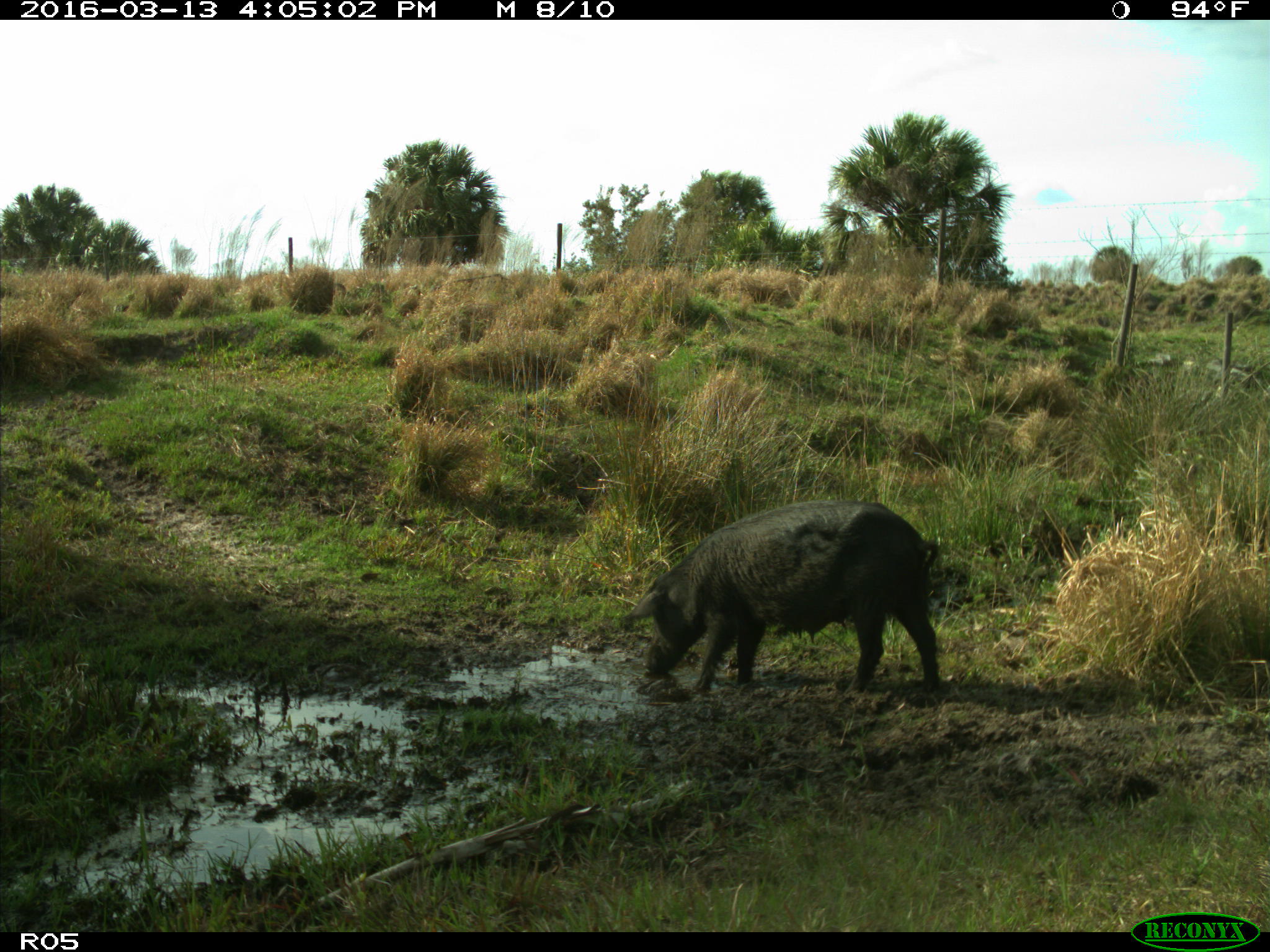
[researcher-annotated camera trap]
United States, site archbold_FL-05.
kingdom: Animalia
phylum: Chordata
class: Mammalia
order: Artiodactyla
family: Suidae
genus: Sus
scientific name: Sus scrofa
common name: wild boar